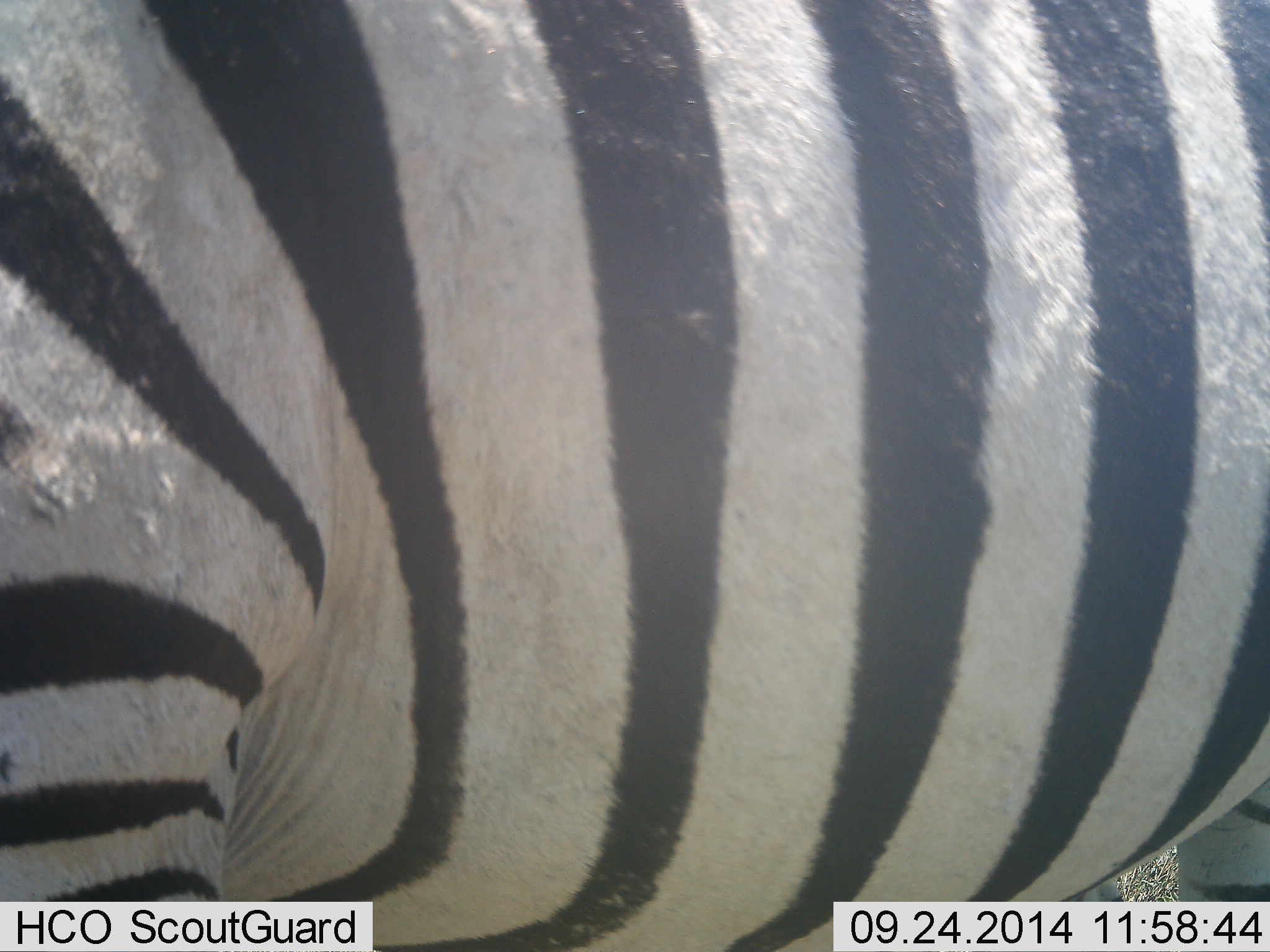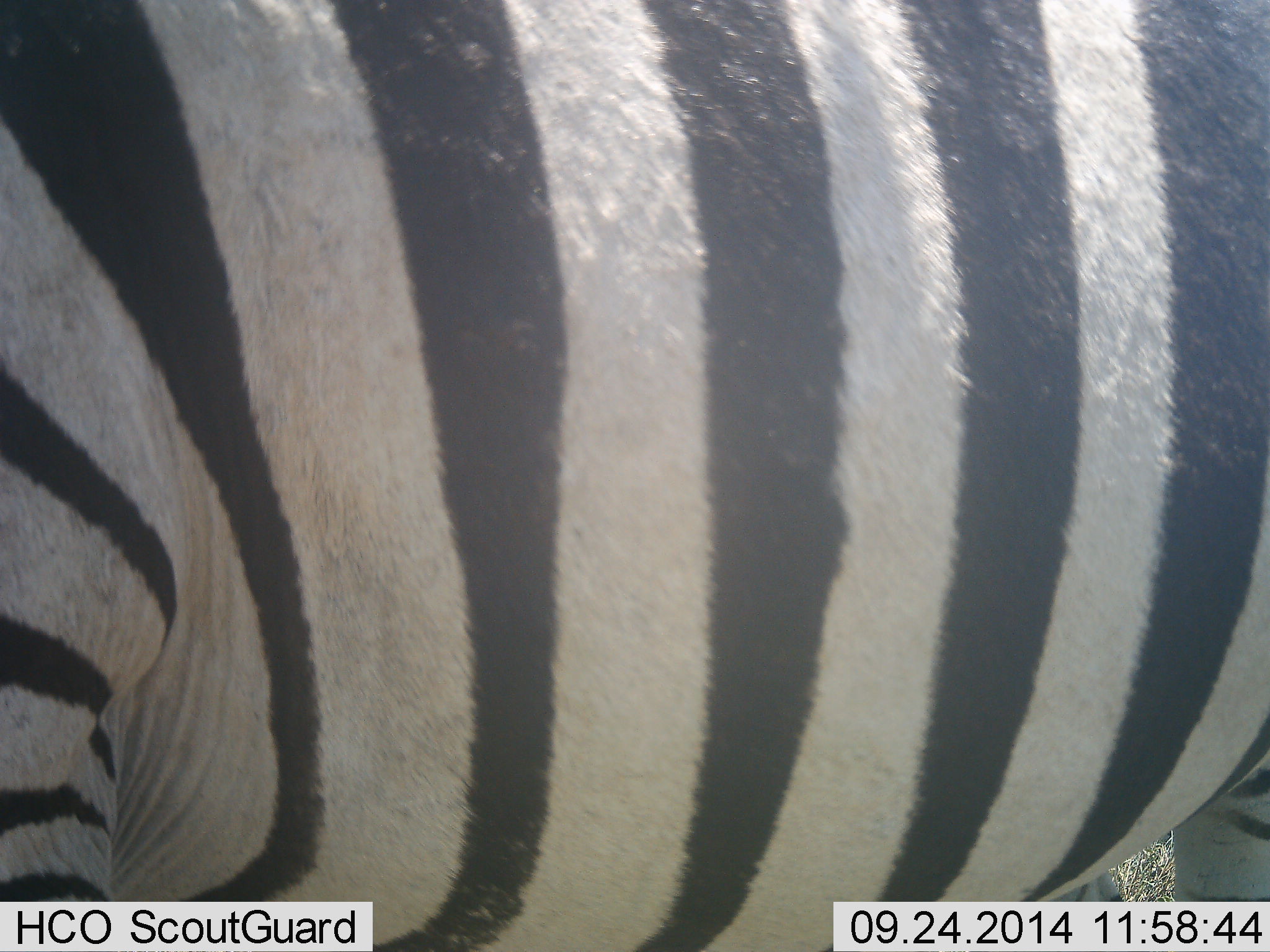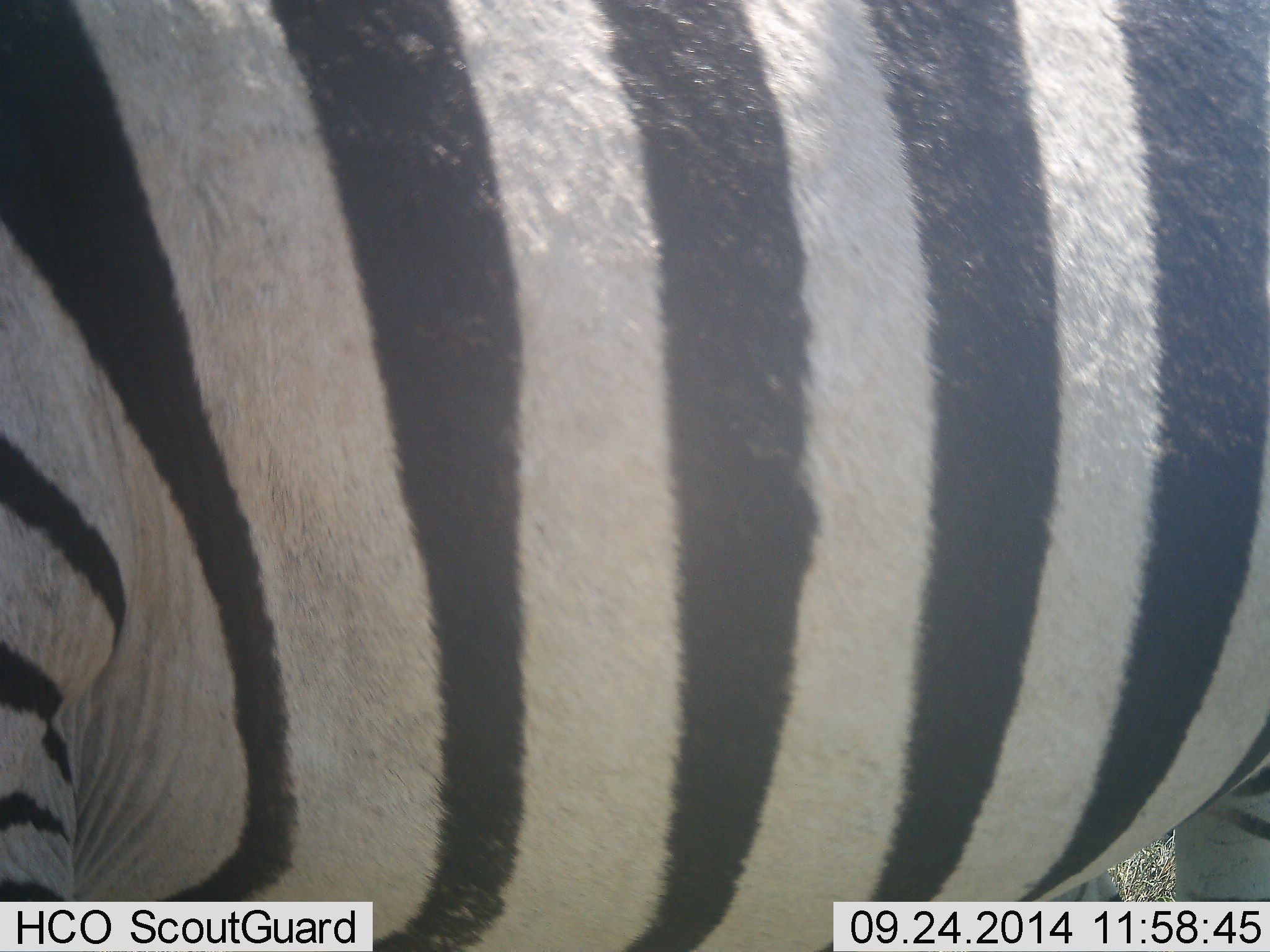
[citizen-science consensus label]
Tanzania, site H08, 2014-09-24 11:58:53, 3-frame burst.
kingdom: Animalia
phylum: Chordata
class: Mammalia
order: Perissodactyla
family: Equidae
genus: Equus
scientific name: Equus quagga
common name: plains zebra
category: zebra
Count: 1.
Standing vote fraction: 80%.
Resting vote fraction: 0%.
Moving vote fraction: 20%.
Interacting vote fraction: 0%.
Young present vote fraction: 0%.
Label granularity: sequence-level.